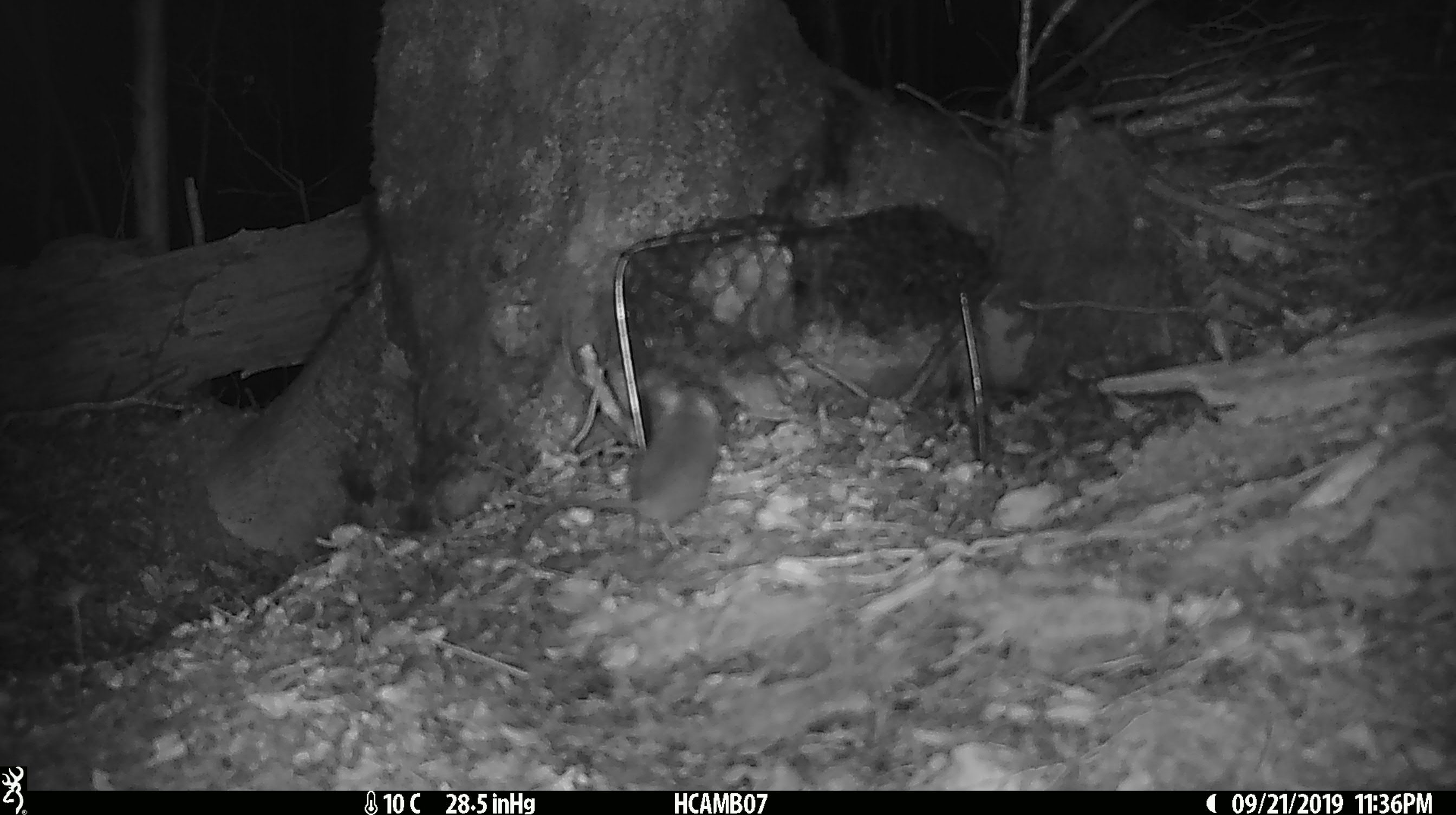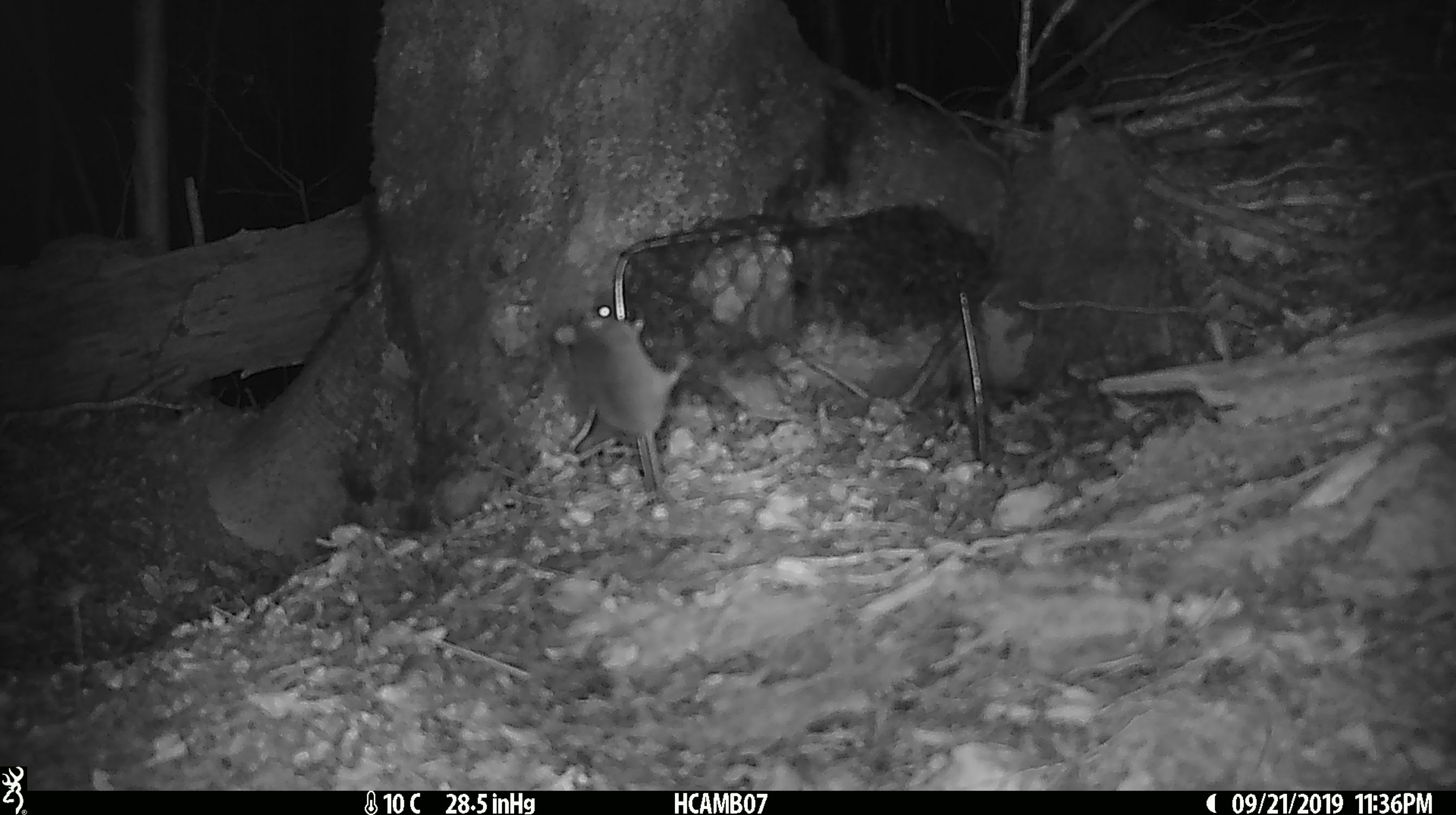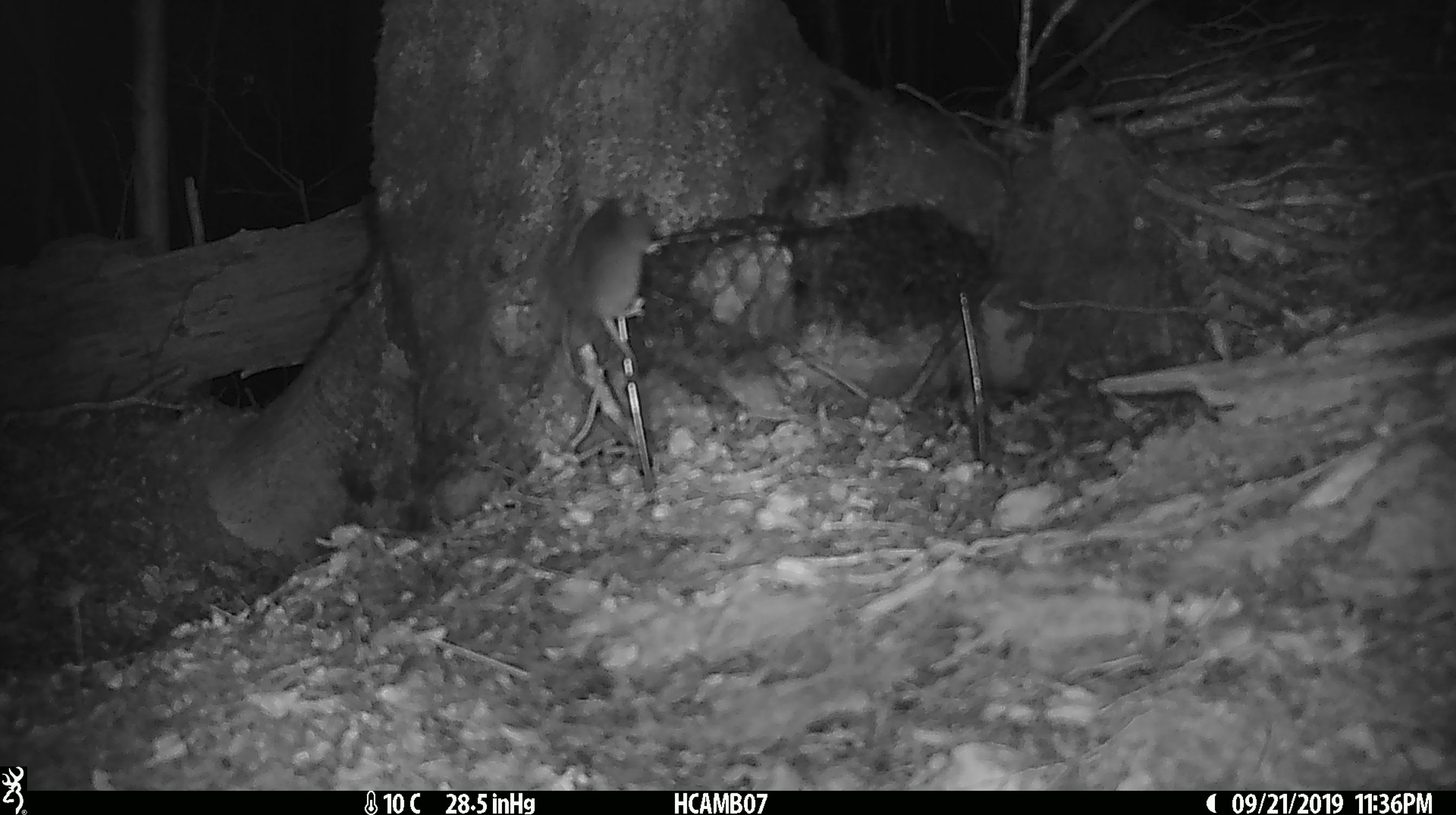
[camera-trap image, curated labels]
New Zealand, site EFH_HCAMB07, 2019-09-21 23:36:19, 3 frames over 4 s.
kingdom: Animalia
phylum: Chordata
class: Mammalia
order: Rodentia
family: Muridae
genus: Mus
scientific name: Mus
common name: mouse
Mouse (Mus).